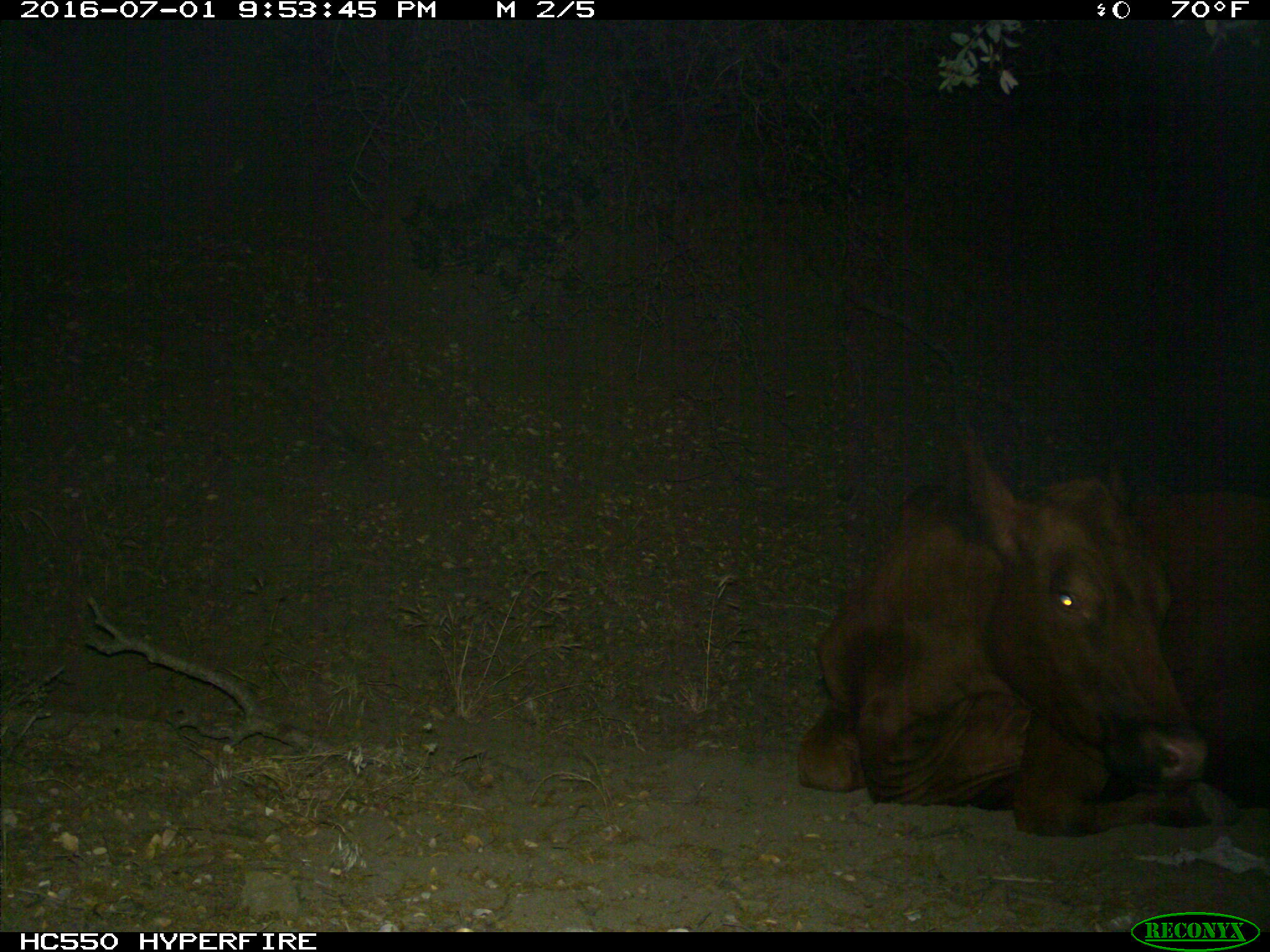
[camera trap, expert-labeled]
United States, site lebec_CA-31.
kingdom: Animalia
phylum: Chordata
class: Mammalia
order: Artiodactyla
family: Bovidae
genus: Bos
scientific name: Bos taurus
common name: domestic cow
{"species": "Bos taurus (domestic cow)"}